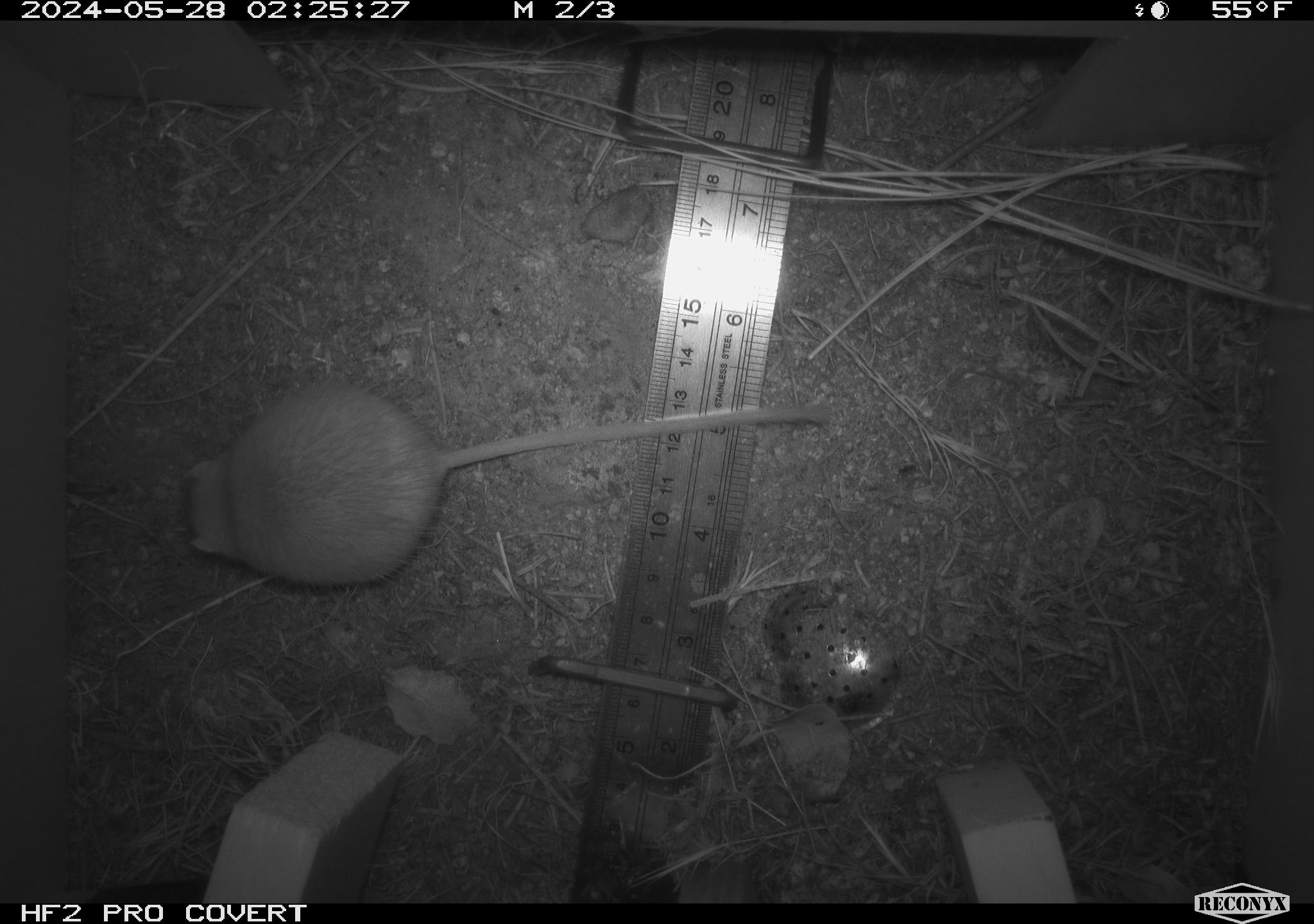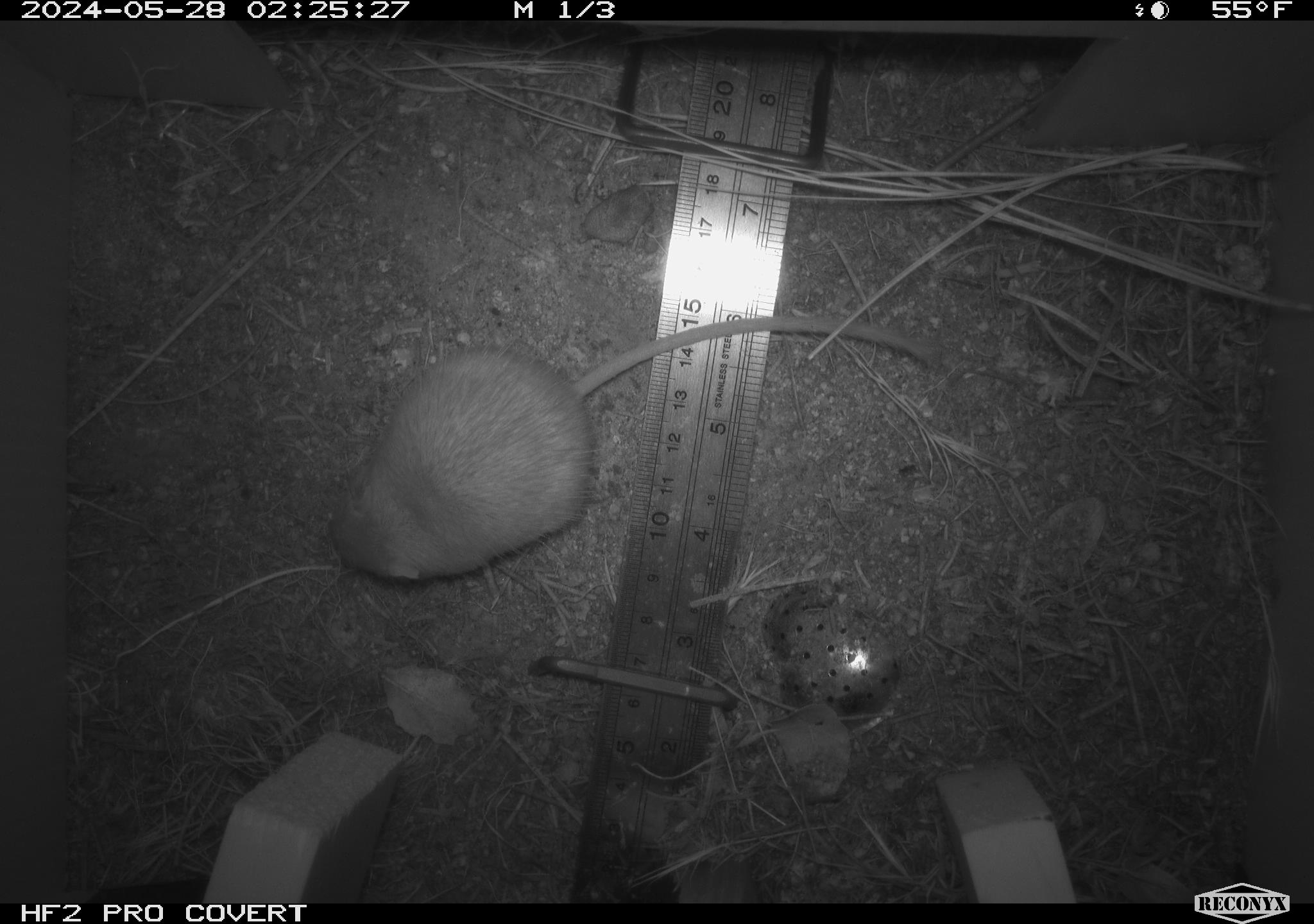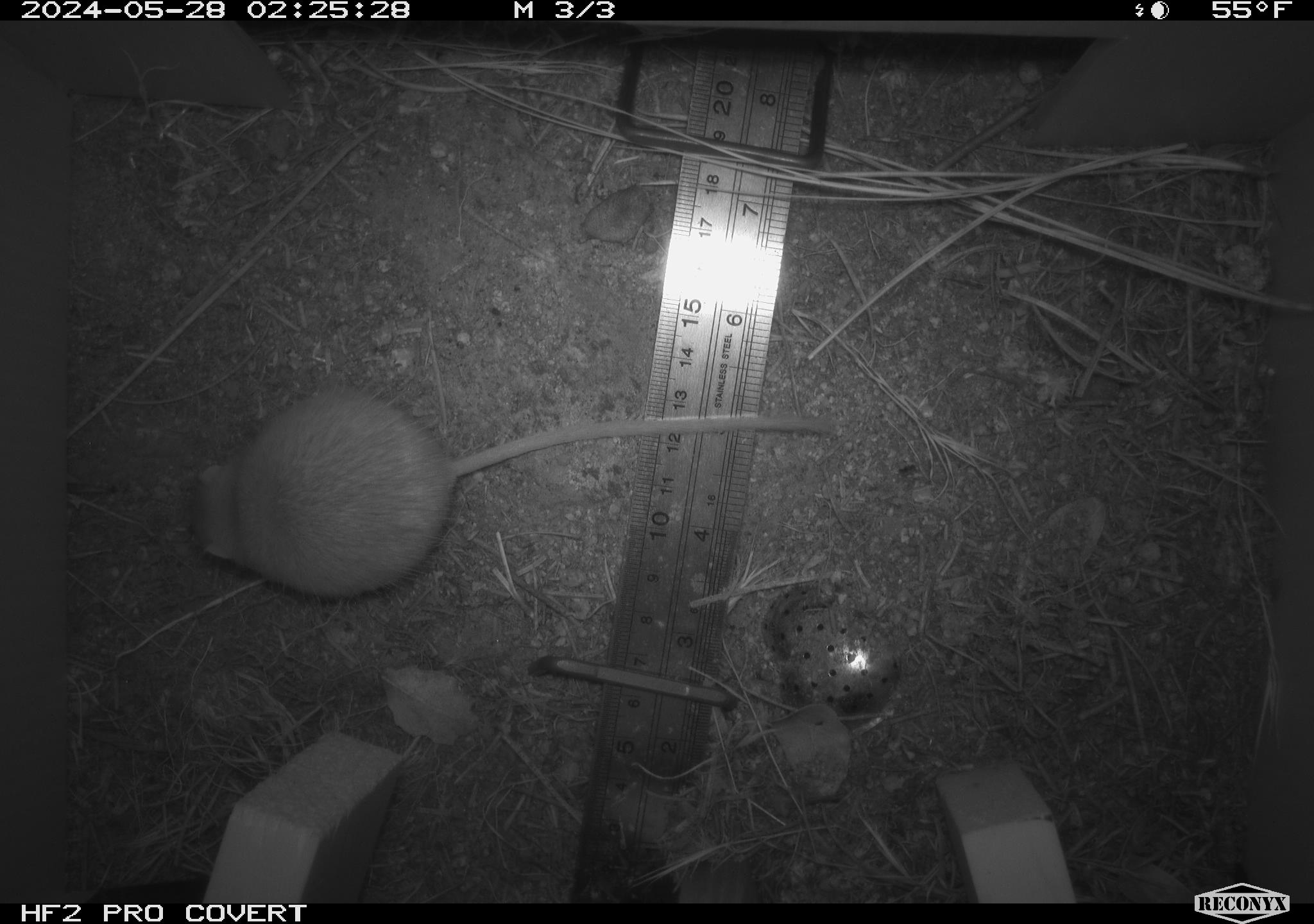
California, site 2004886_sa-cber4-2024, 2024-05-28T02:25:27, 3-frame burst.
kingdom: Animalia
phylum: Chordata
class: Mammalia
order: Rodentia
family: Heteromyidae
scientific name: Heteromyidae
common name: kangaroo rats and pocket mice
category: heteromyidae family